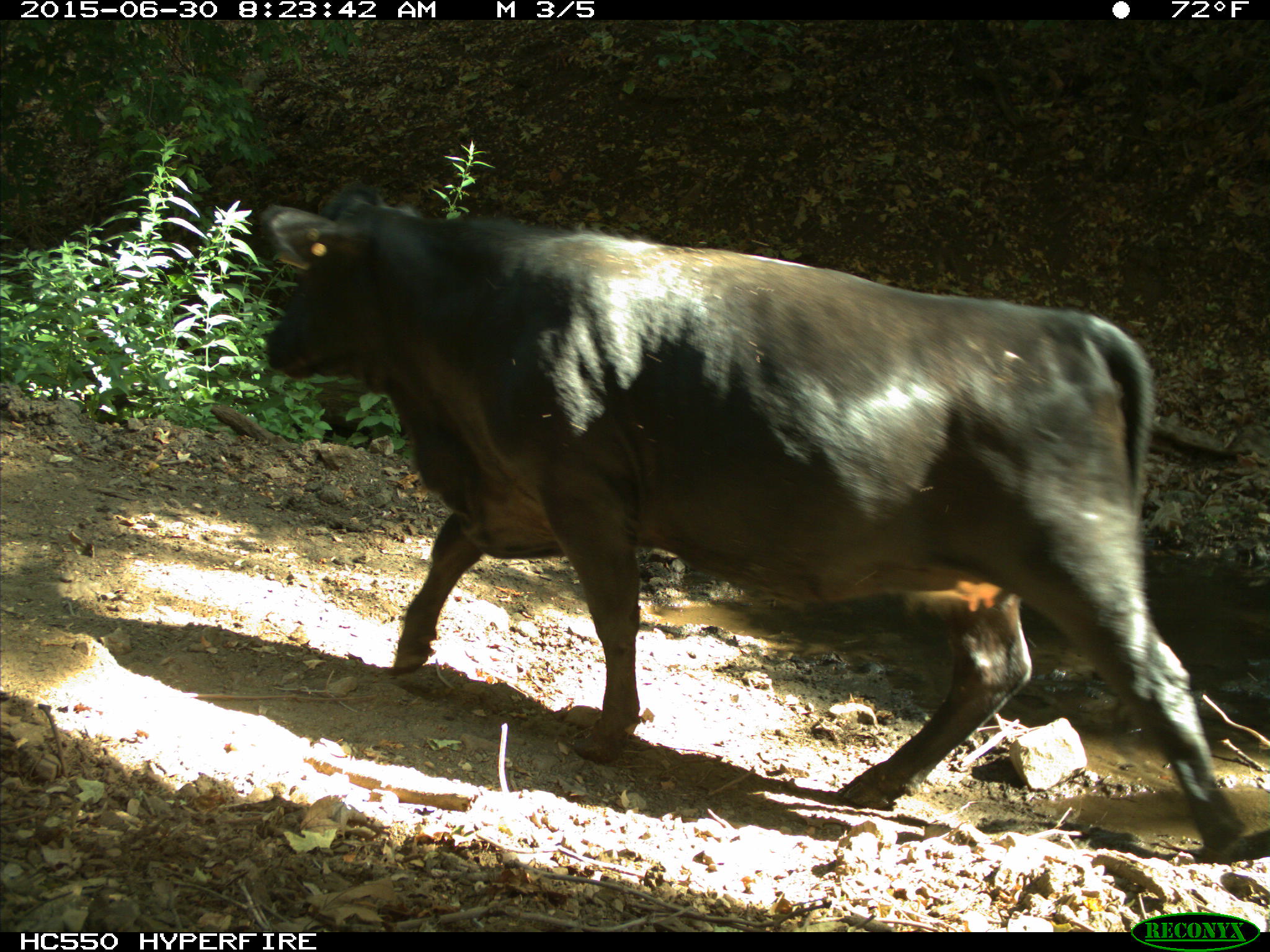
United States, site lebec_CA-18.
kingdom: Animalia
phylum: Chordata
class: Mammalia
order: Artiodactyla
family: Bovidae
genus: Bos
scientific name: Bos taurus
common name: domestic cow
Bos taurus (domestic cow).